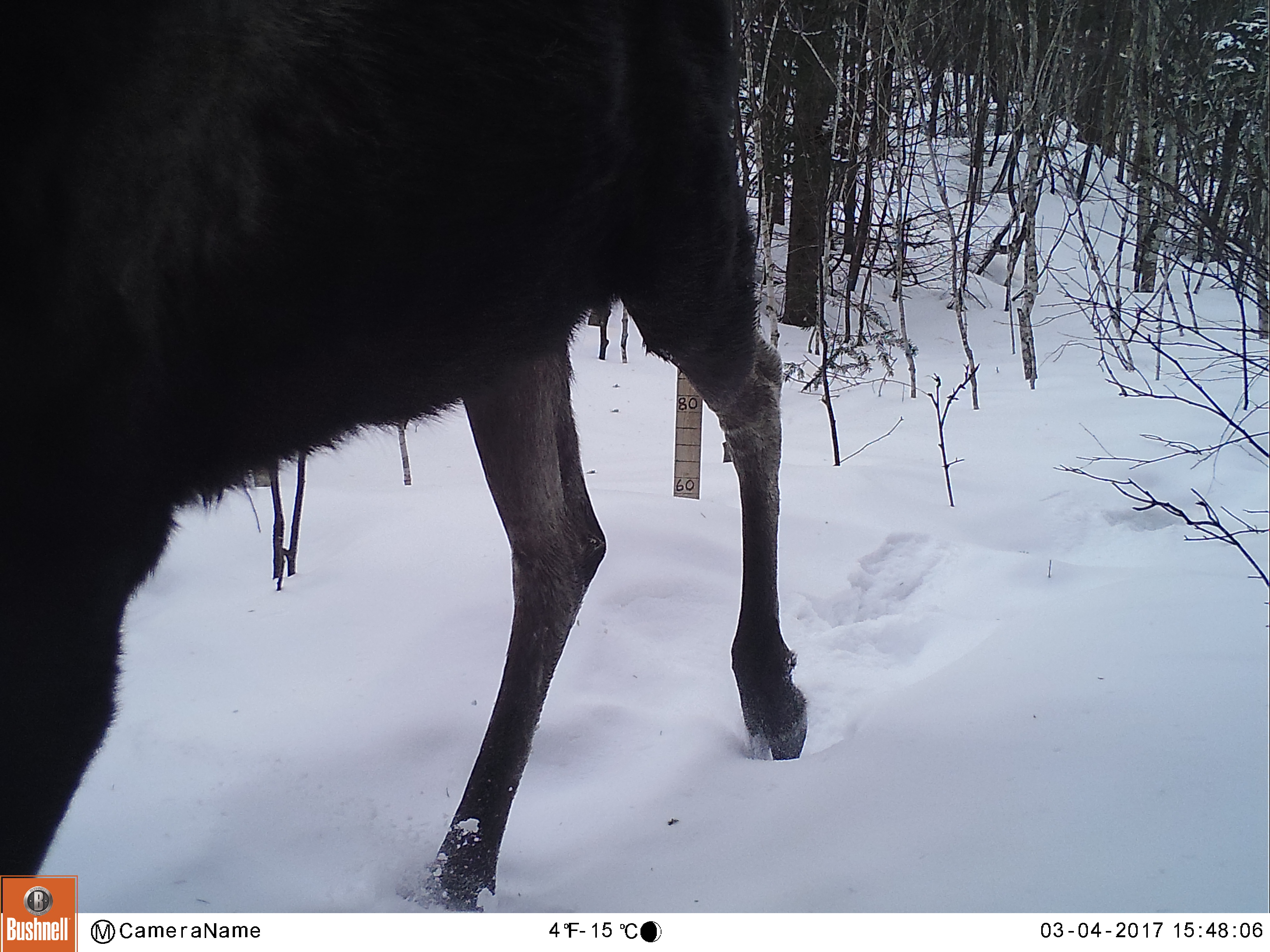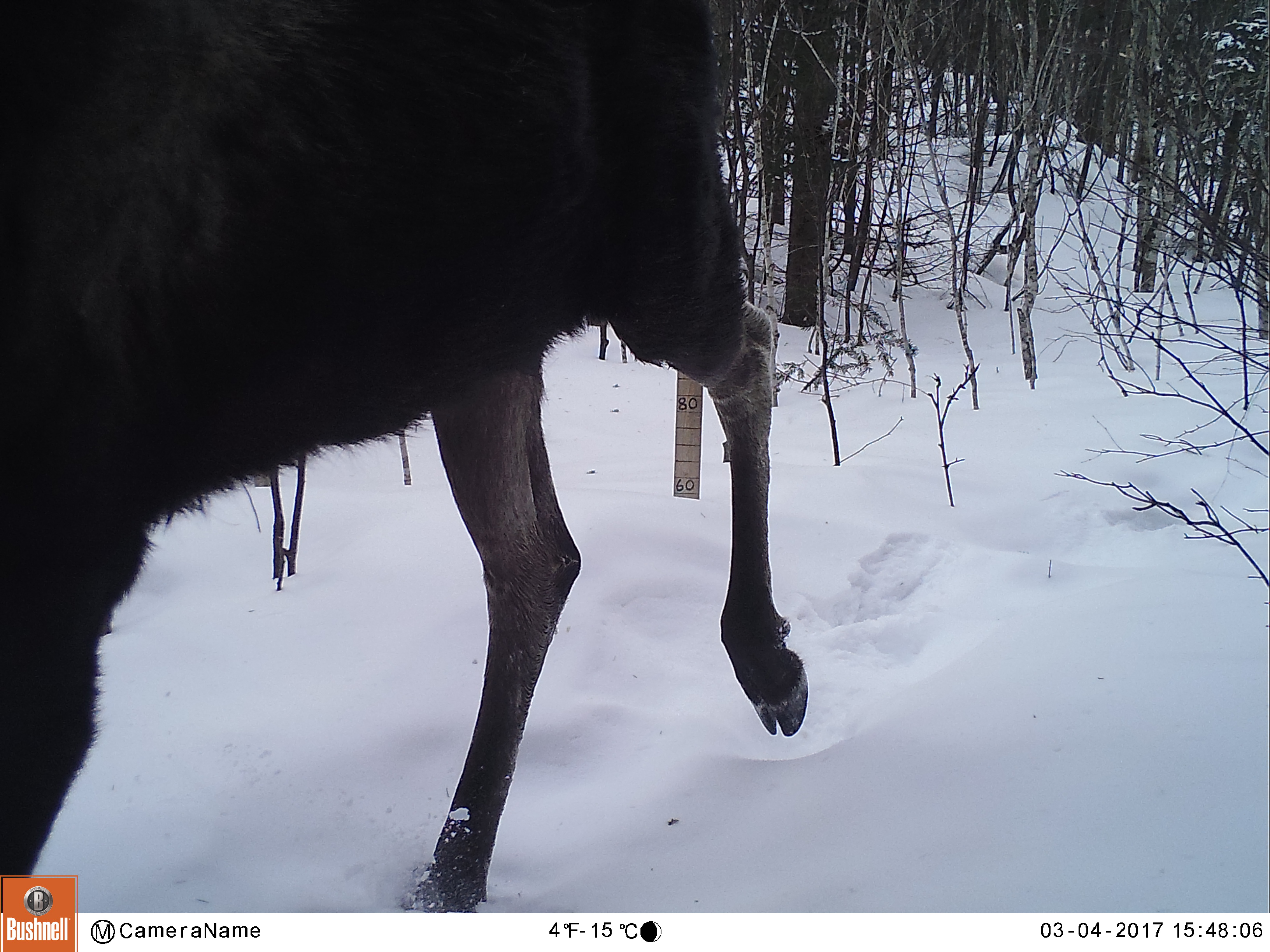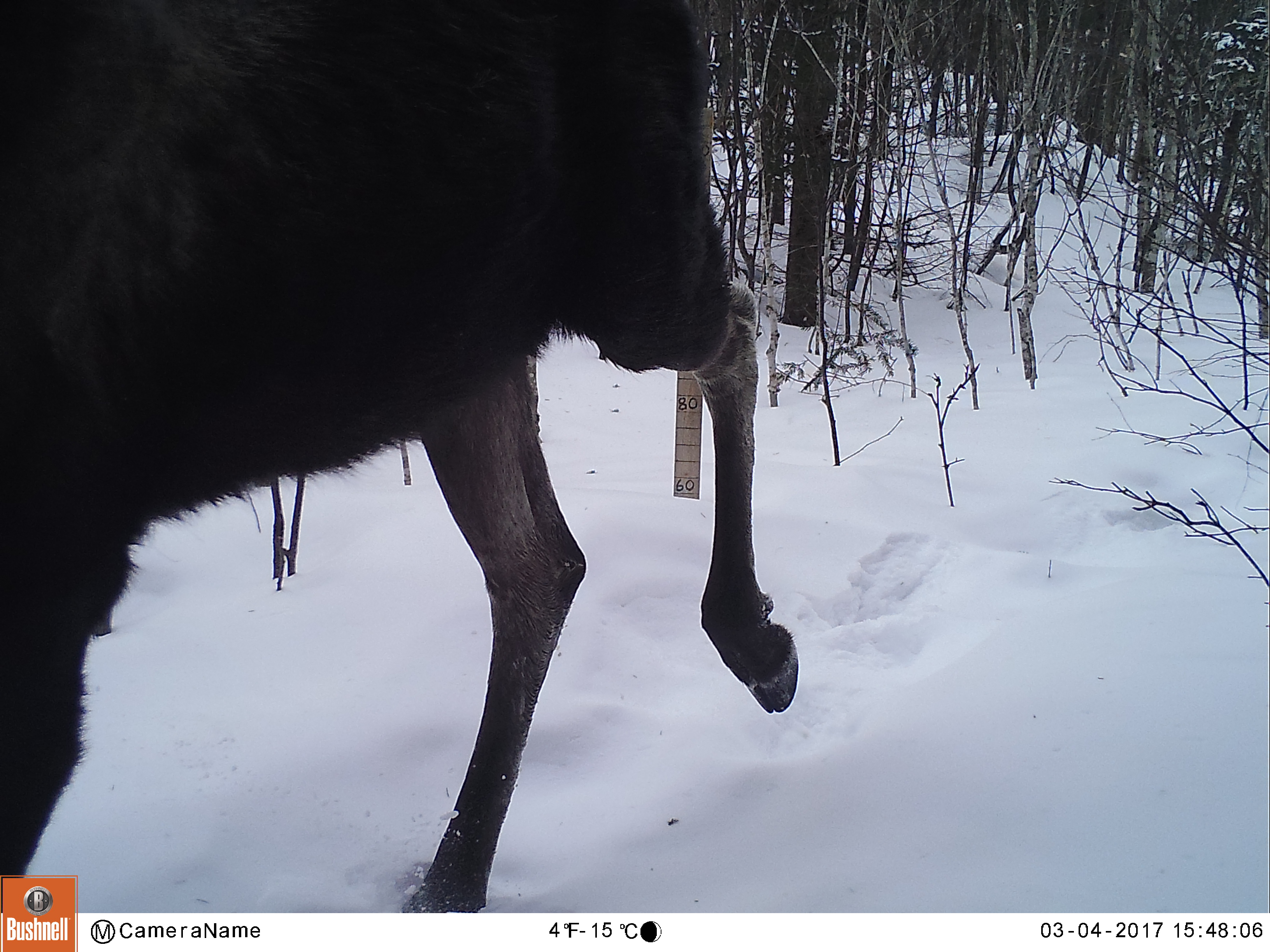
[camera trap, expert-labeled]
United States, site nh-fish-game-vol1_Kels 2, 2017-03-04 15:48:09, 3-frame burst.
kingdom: Animalia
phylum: Chordata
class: Mammalia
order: Artiodactyla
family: Cervidae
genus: Alces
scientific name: Alces alces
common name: moose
Moose (Alces alces).